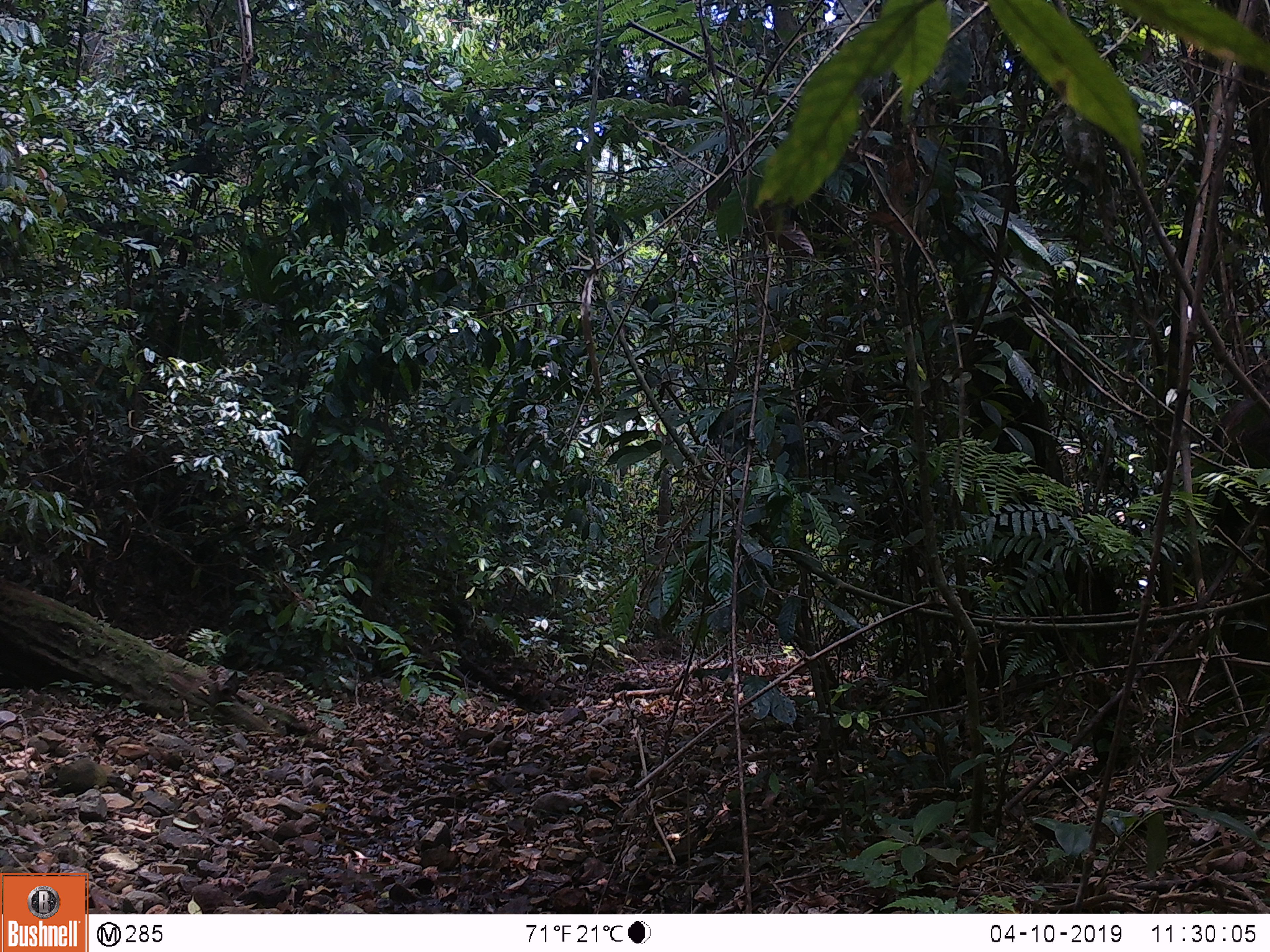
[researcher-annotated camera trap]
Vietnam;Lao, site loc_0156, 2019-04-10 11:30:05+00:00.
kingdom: Animalia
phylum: Chordata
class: Mammalia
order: Artiodactyla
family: Cervidae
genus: Rusa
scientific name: Rusa unicolor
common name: sambar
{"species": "sambar (Rusa unicolor)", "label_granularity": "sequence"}